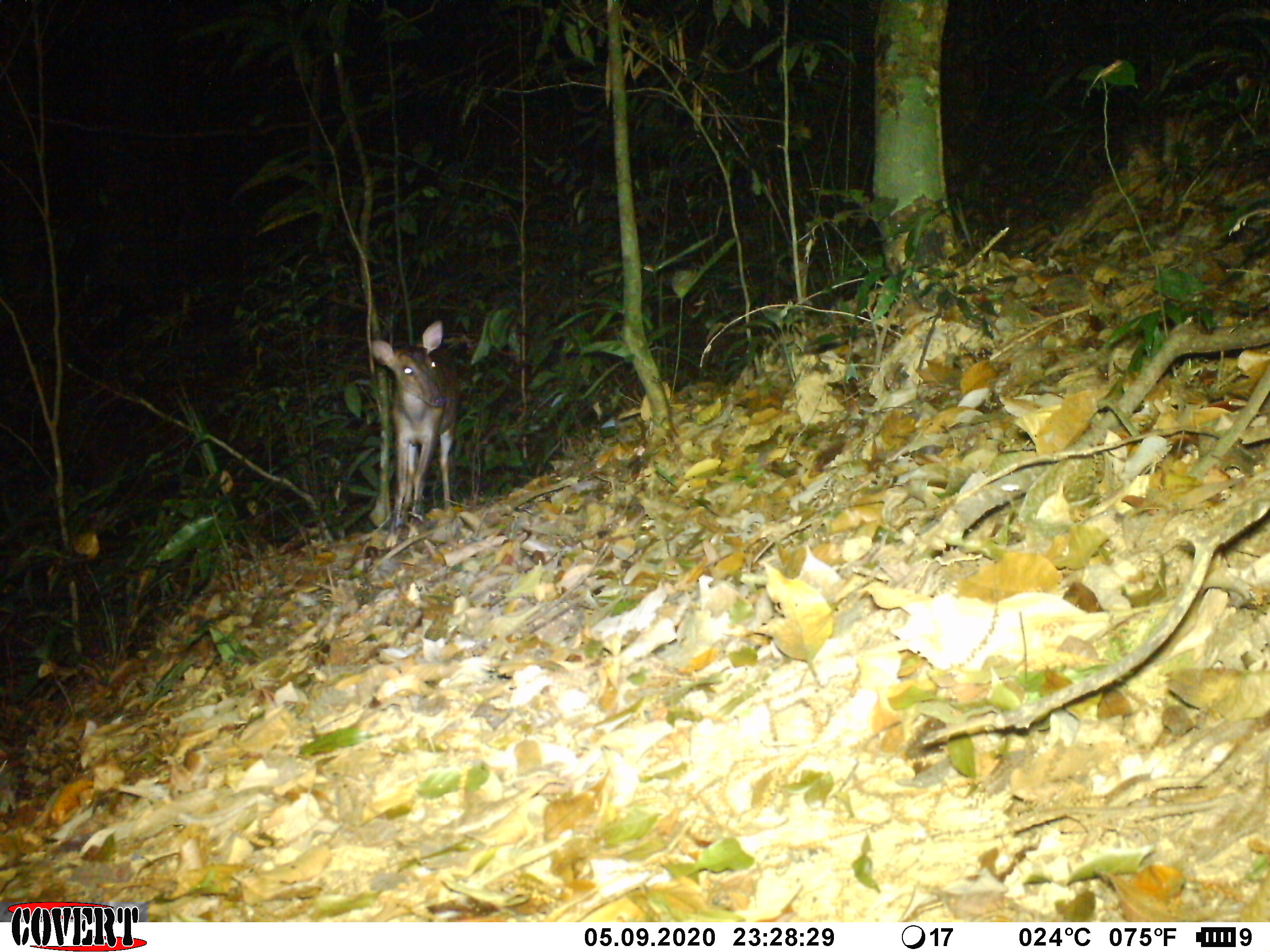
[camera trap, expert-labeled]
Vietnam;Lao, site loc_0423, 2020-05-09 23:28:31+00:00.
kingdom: Animalia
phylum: Chordata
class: Mammalia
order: Artiodactyla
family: Cervidae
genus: Muntiacus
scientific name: Muntiacus vuquangensis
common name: large-antlered muntjac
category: large antlered muntjac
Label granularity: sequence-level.